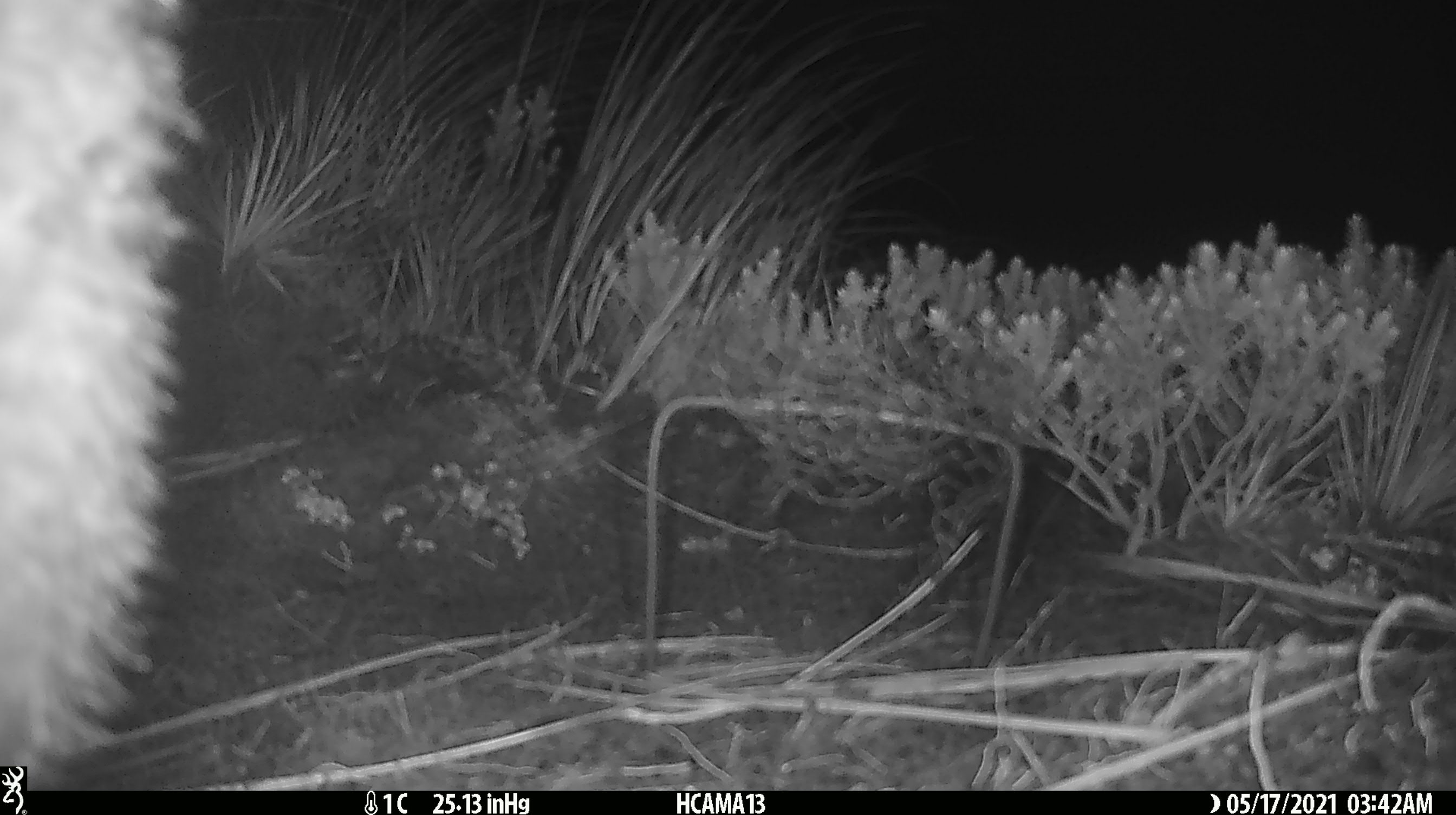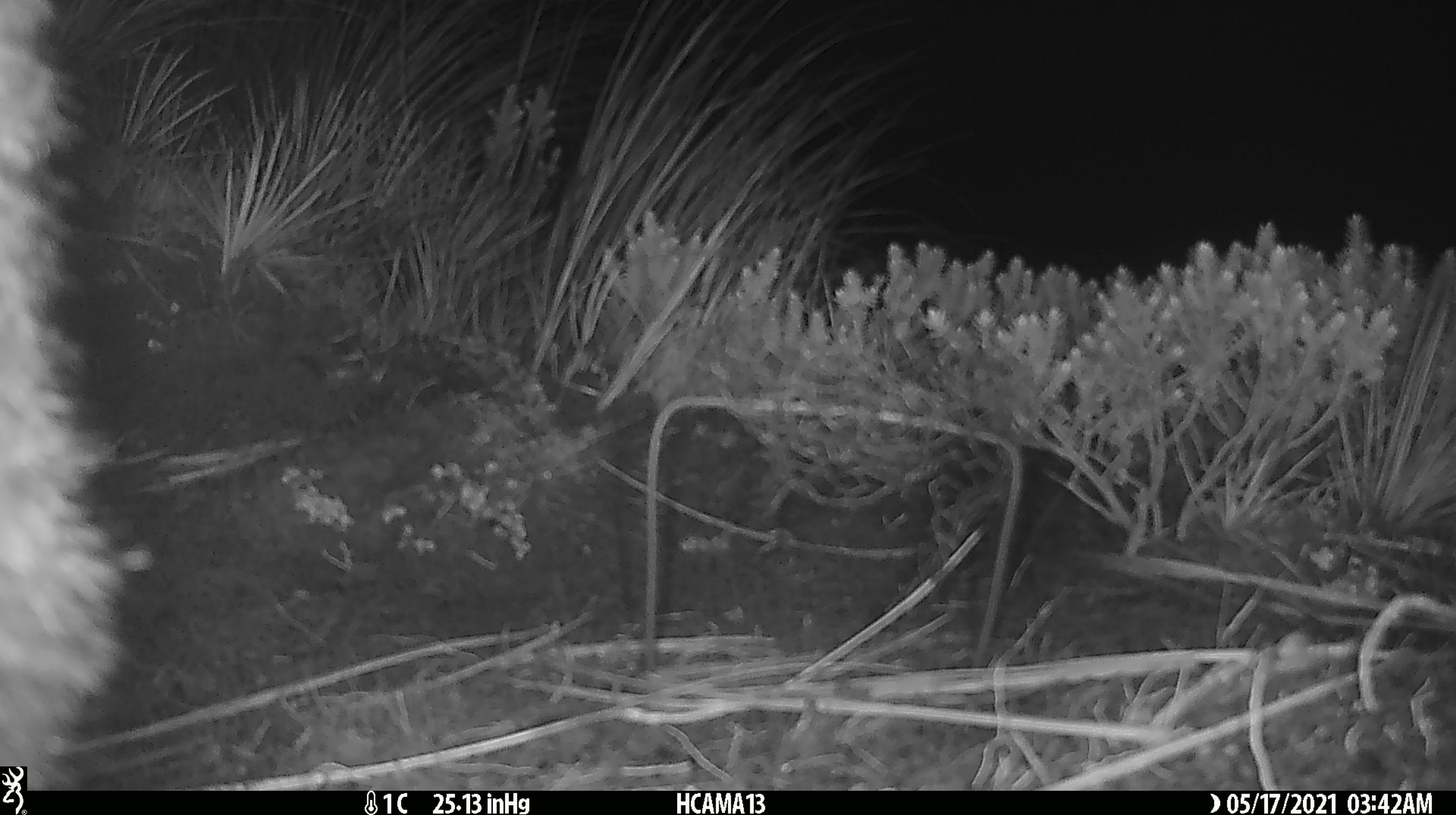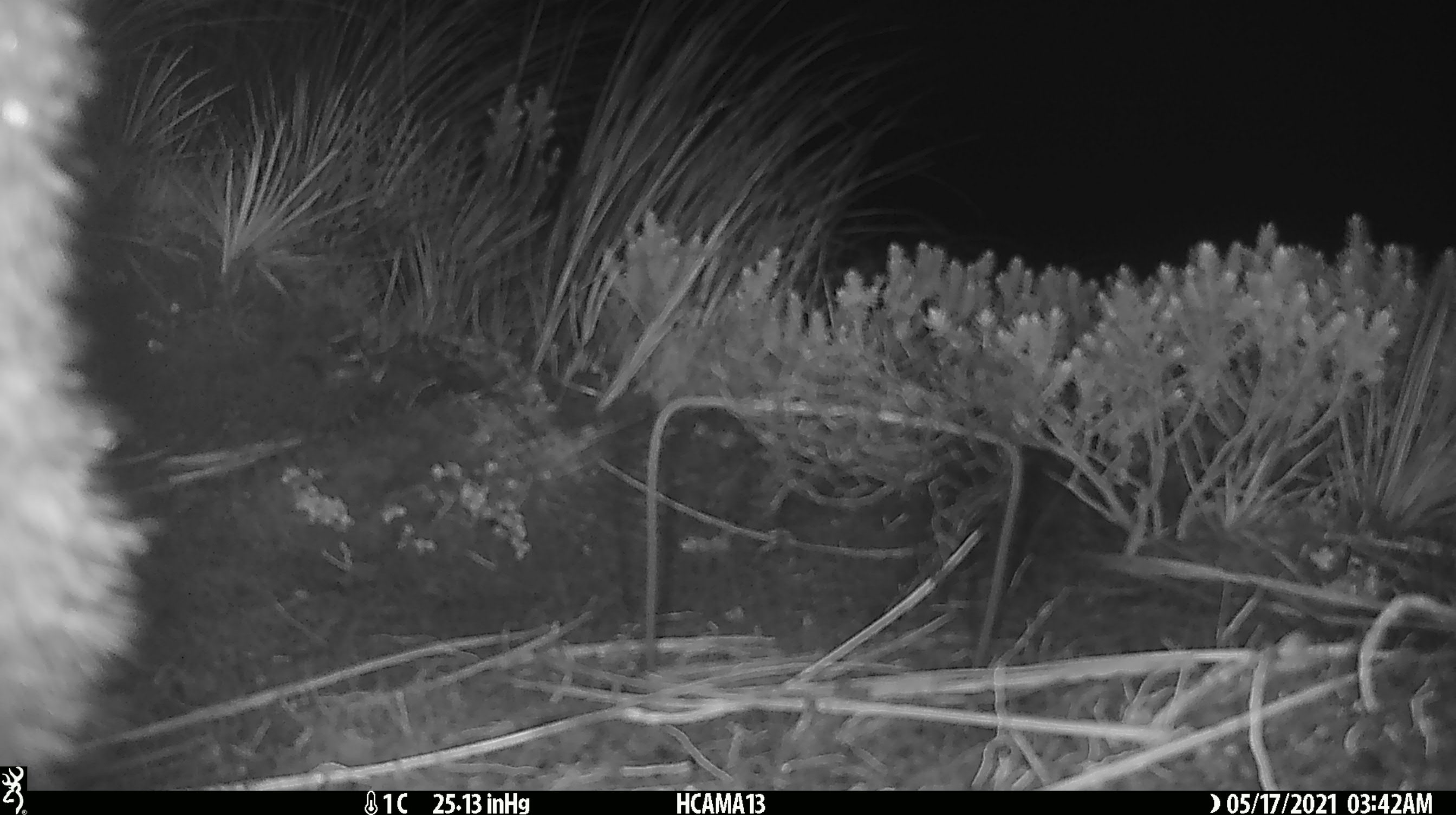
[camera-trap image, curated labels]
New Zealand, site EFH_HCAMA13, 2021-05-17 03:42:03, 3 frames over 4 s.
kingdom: Animalia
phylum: Chordata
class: Aves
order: Apterygiformes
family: Apterygidae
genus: Apteryx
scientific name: Apteryx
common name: kiwi